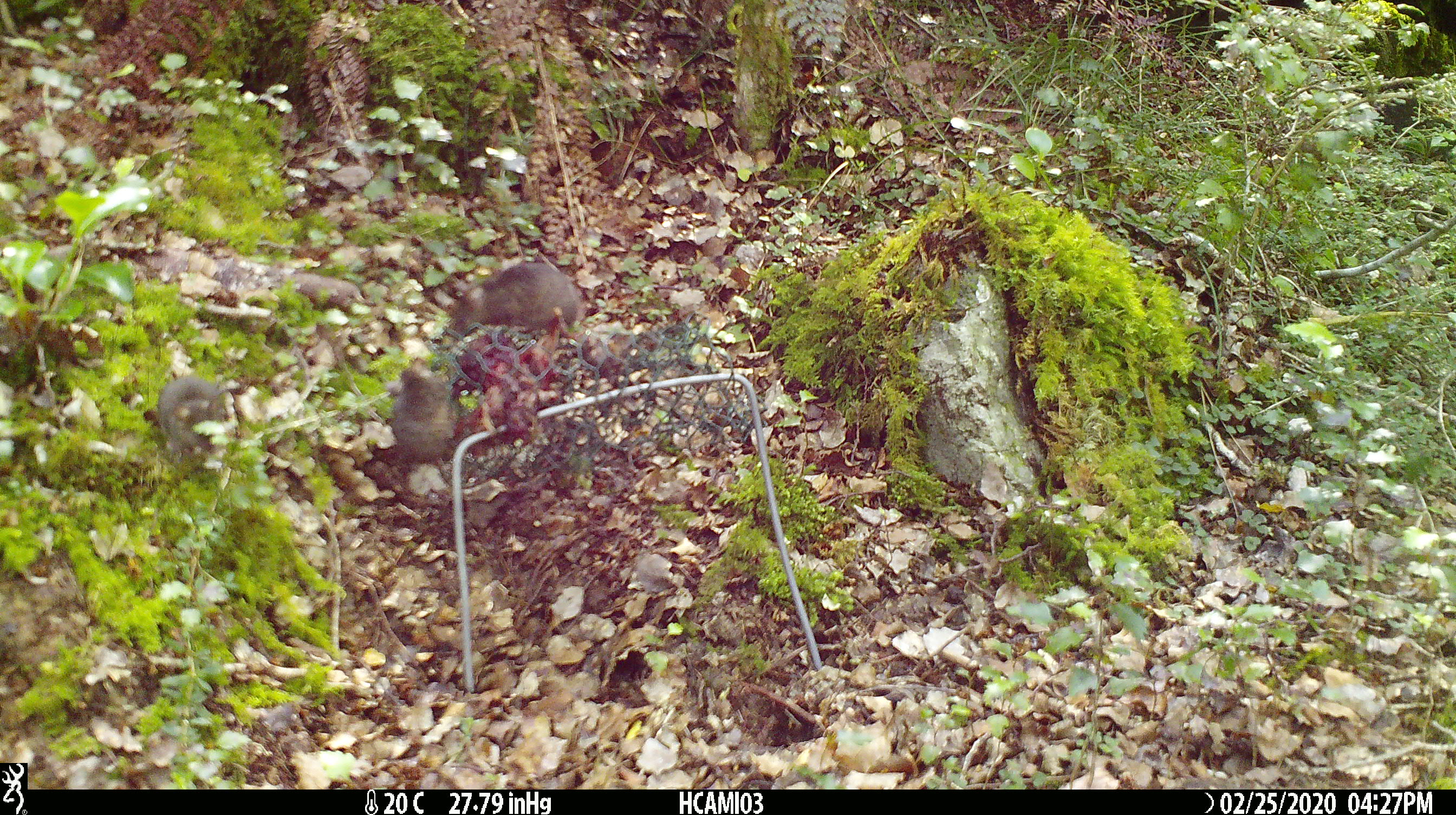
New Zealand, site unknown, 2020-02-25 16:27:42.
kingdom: Animalia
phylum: Chordata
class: Mammalia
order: Rodentia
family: Muridae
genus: Mus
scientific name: Mus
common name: mouse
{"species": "mouse (Mus)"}